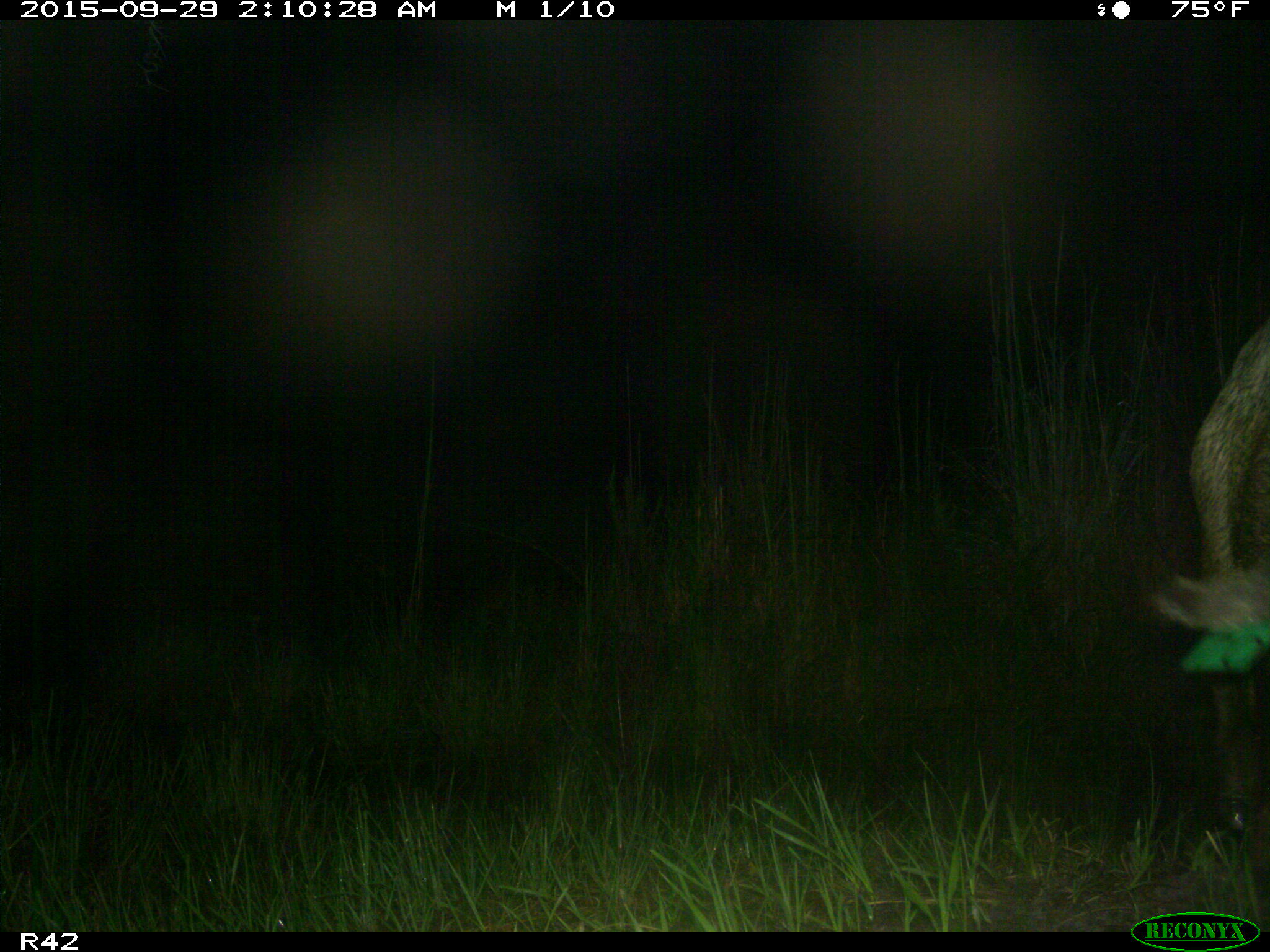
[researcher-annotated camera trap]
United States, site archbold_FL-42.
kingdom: Animalia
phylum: Chordata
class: Mammalia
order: Artiodactyla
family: Suidae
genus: Sus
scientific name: Sus scrofa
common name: wild boar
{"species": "Sus scrofa (wild boar)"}